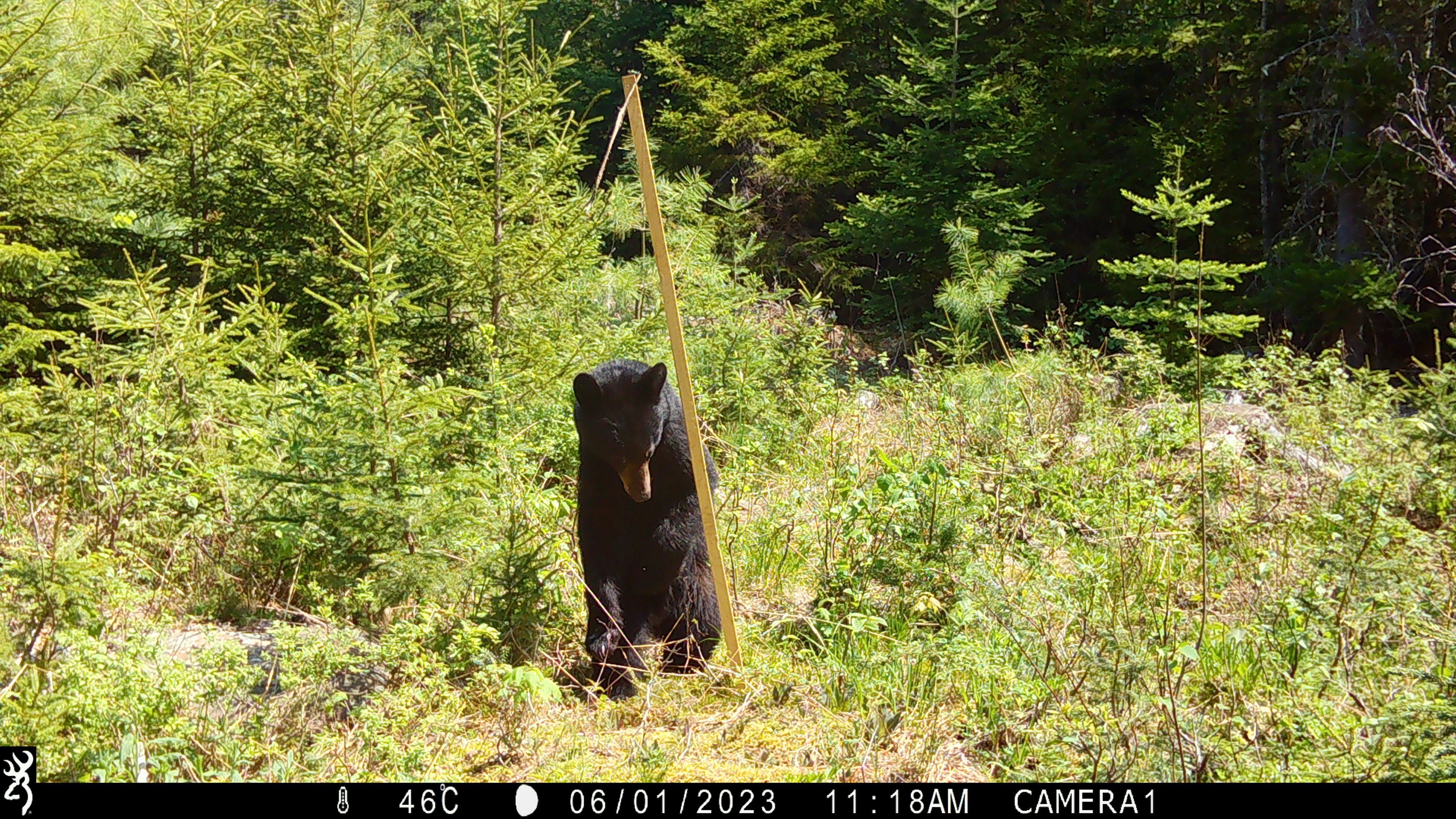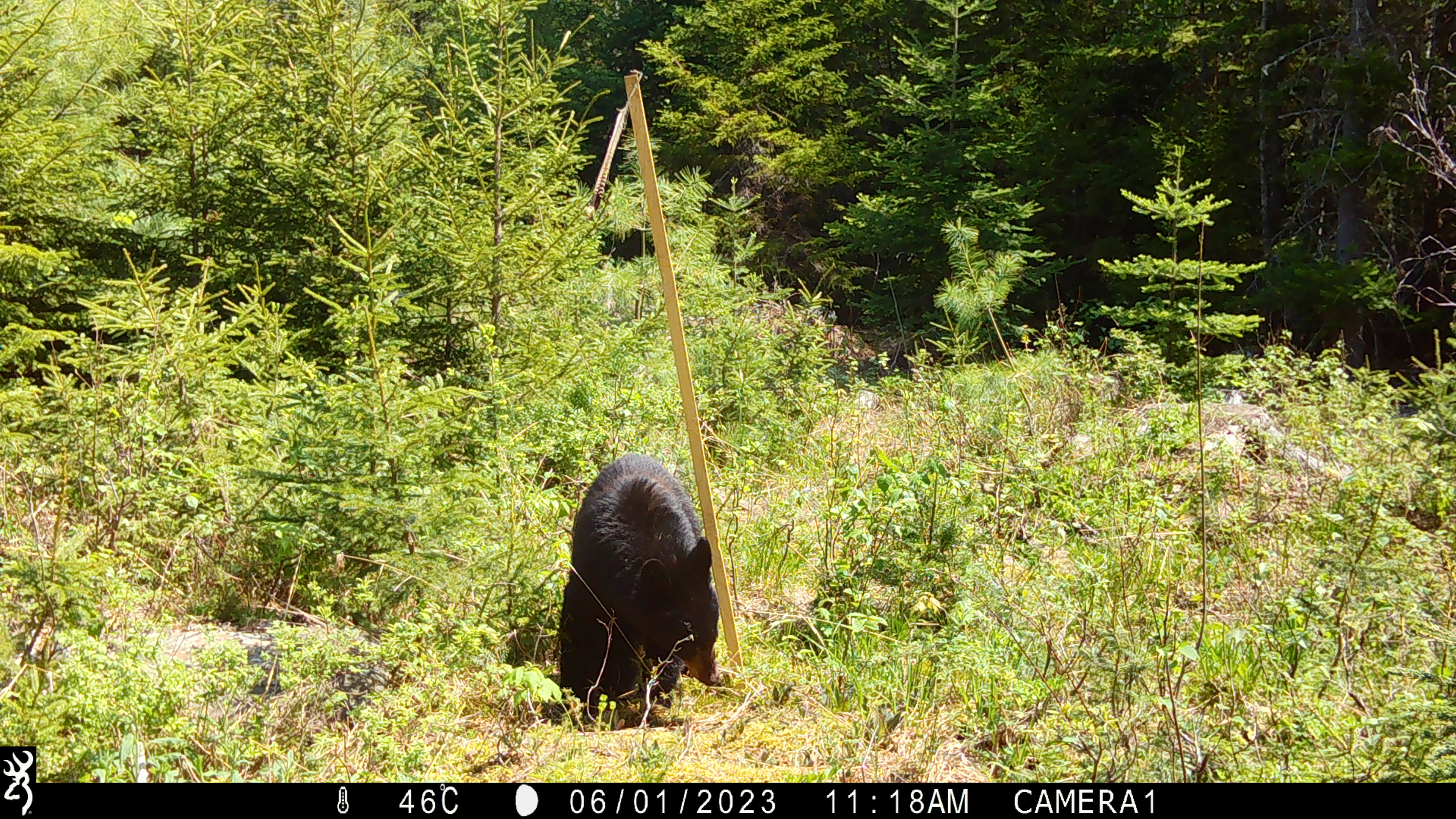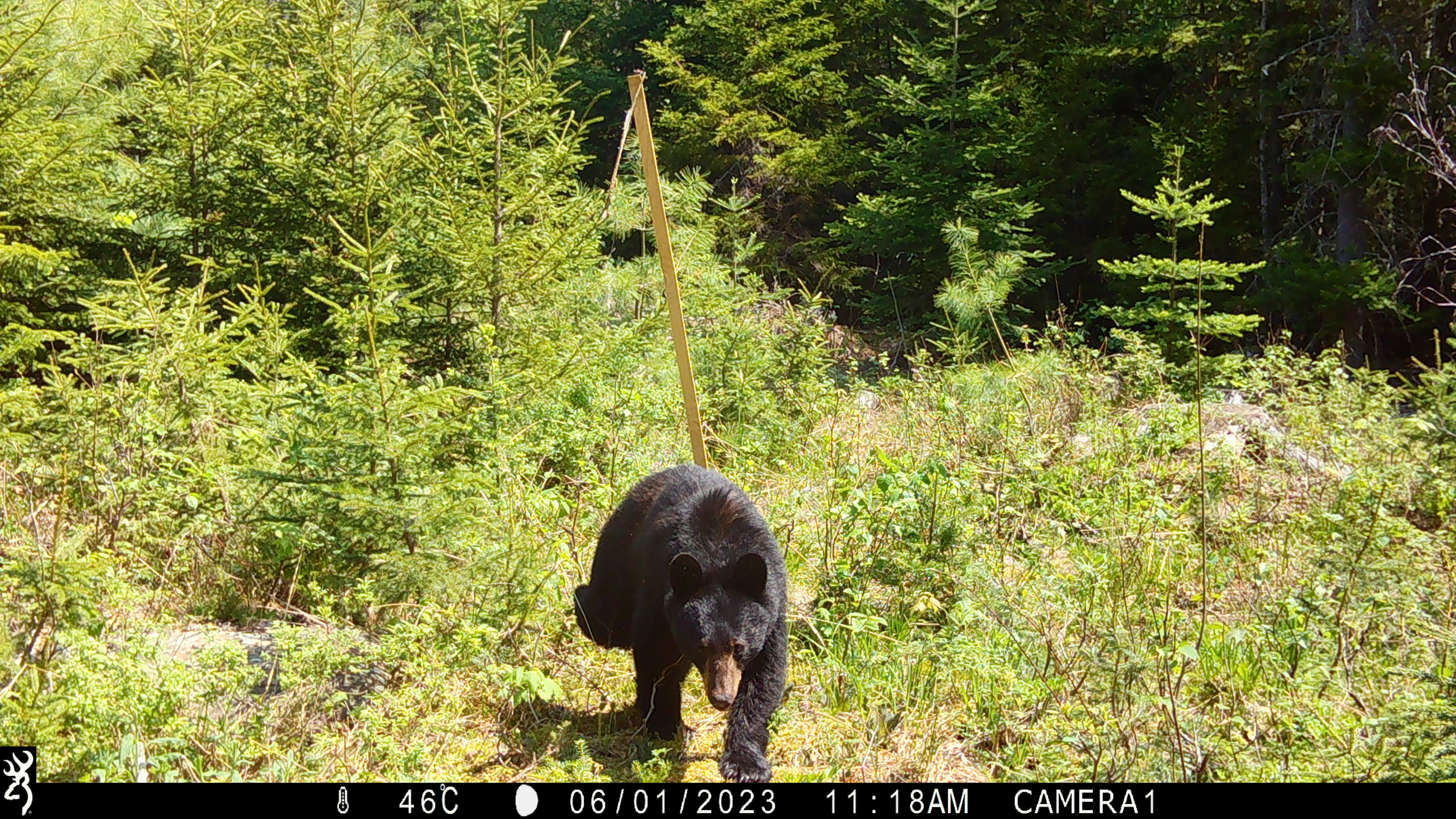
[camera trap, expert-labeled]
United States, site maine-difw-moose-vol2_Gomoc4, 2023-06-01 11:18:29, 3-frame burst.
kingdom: Animalia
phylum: Chordata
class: Mammalia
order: Carnivora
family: Ursidae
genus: Ursus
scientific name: Ursus americanus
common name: black bear